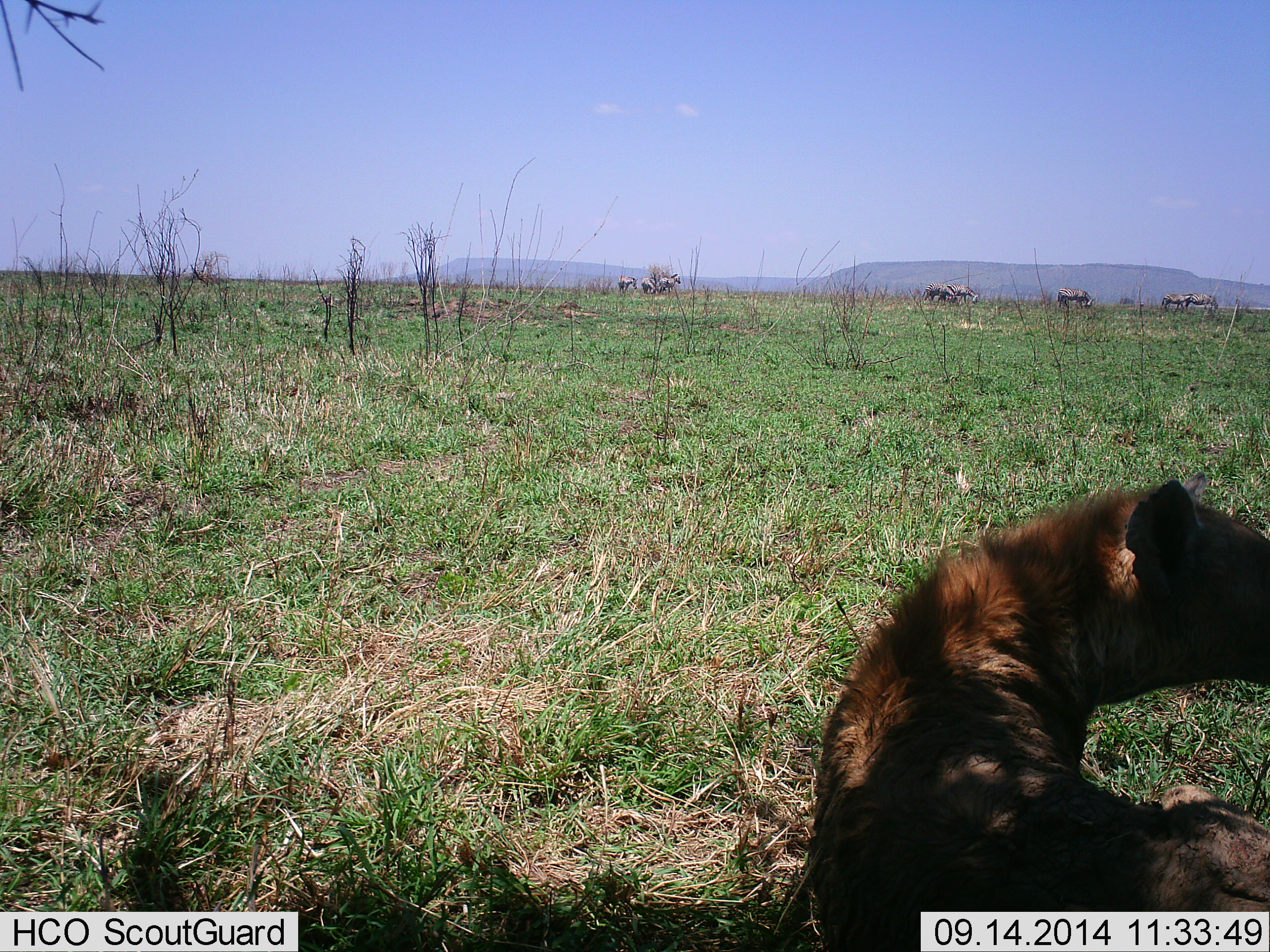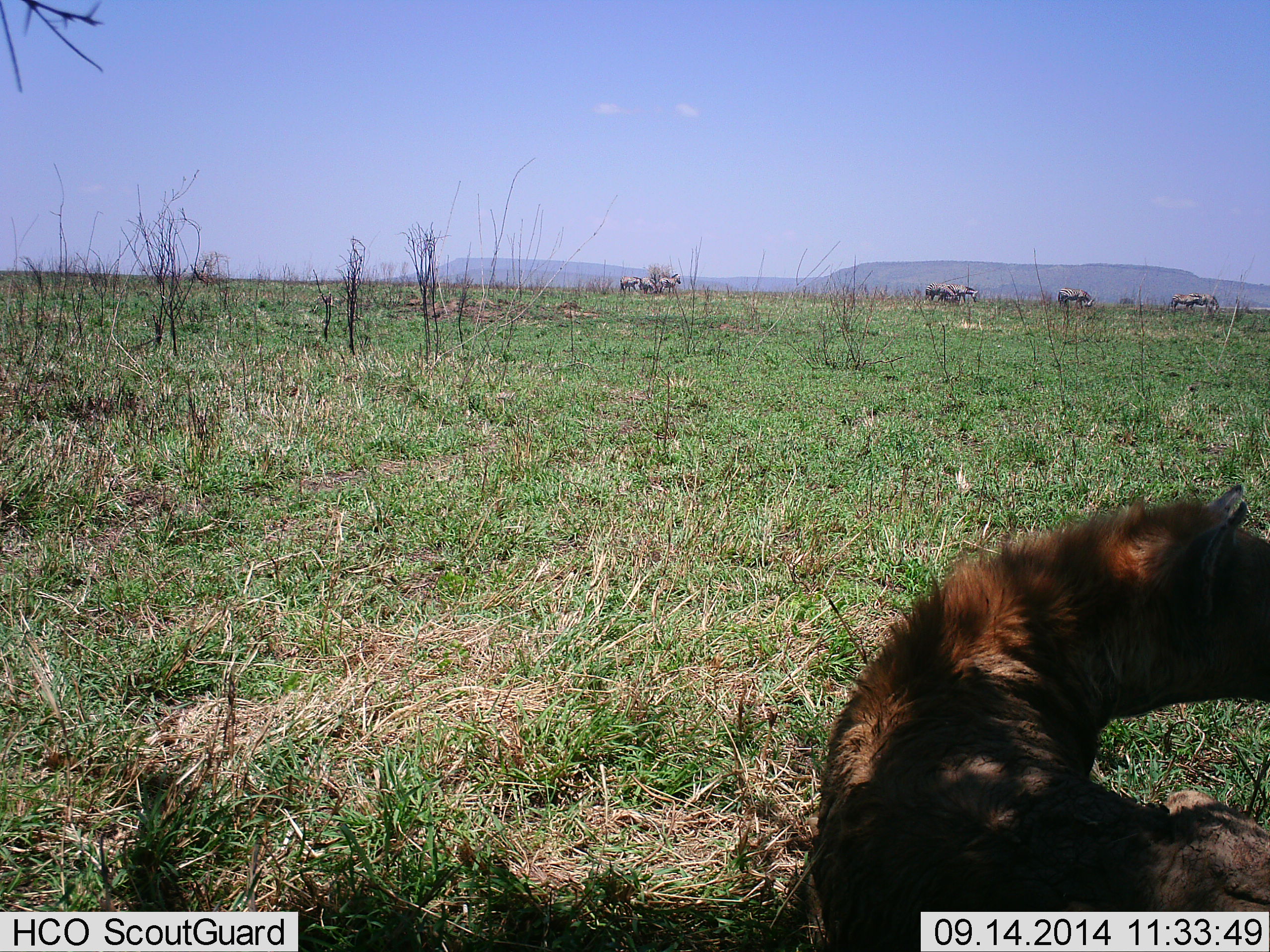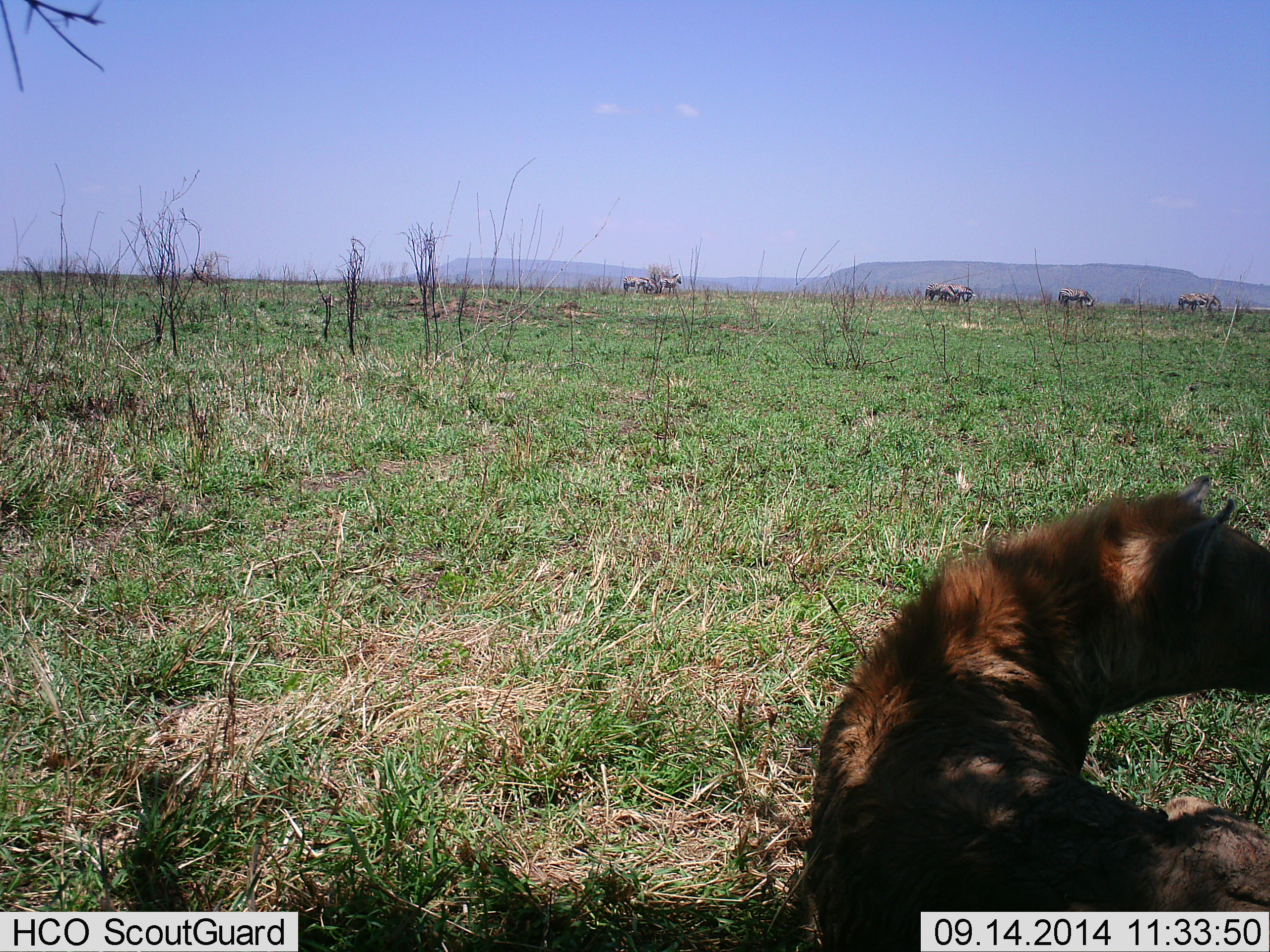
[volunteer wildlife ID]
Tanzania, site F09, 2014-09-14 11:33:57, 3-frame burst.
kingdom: Animalia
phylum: Chordata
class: Mammalia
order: Carnivora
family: Hyaenidae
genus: Crocuta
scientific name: Crocuta crocuta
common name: spotted hyena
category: hyenaspotted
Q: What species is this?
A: Hyenaspotted (spotted hyena) (Crocuta crocuta).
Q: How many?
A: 1.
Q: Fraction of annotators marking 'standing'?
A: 12%.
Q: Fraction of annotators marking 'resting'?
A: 88%.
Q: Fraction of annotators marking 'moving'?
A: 0%.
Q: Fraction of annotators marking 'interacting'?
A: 0%.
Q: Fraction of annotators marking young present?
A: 0%.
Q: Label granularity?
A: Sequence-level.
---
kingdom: Animalia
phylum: Chordata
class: Mammalia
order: Perissodactyla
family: Equidae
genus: Equus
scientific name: Equus quagga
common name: plains zebra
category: zebra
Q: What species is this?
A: Zebra (plains zebra) (Equus quagga).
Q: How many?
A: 9.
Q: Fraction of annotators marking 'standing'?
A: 17%.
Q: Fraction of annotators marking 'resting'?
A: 0%.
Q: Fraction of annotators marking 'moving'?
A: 50%.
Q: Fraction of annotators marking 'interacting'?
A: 0%.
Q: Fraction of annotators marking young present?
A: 0%.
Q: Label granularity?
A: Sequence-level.